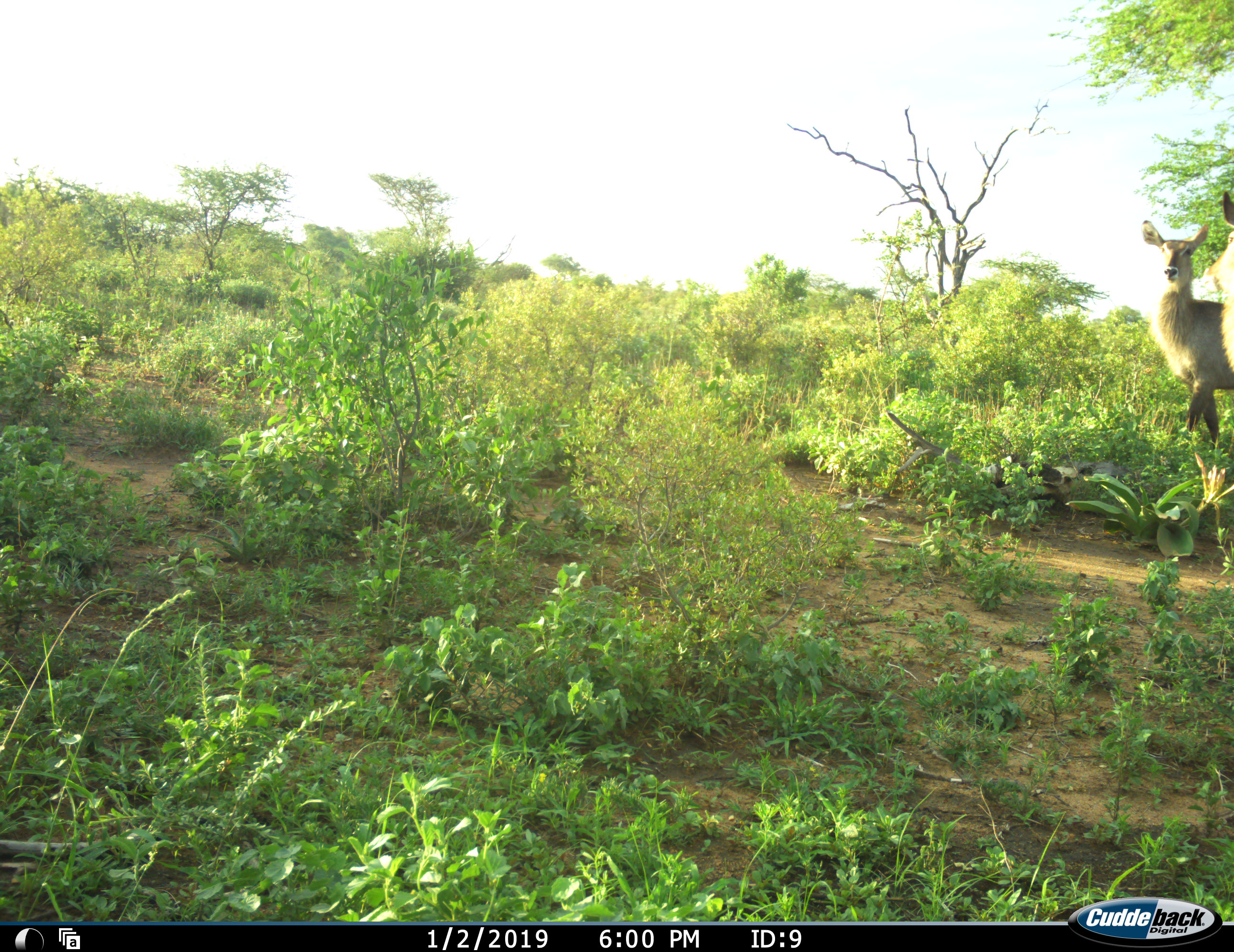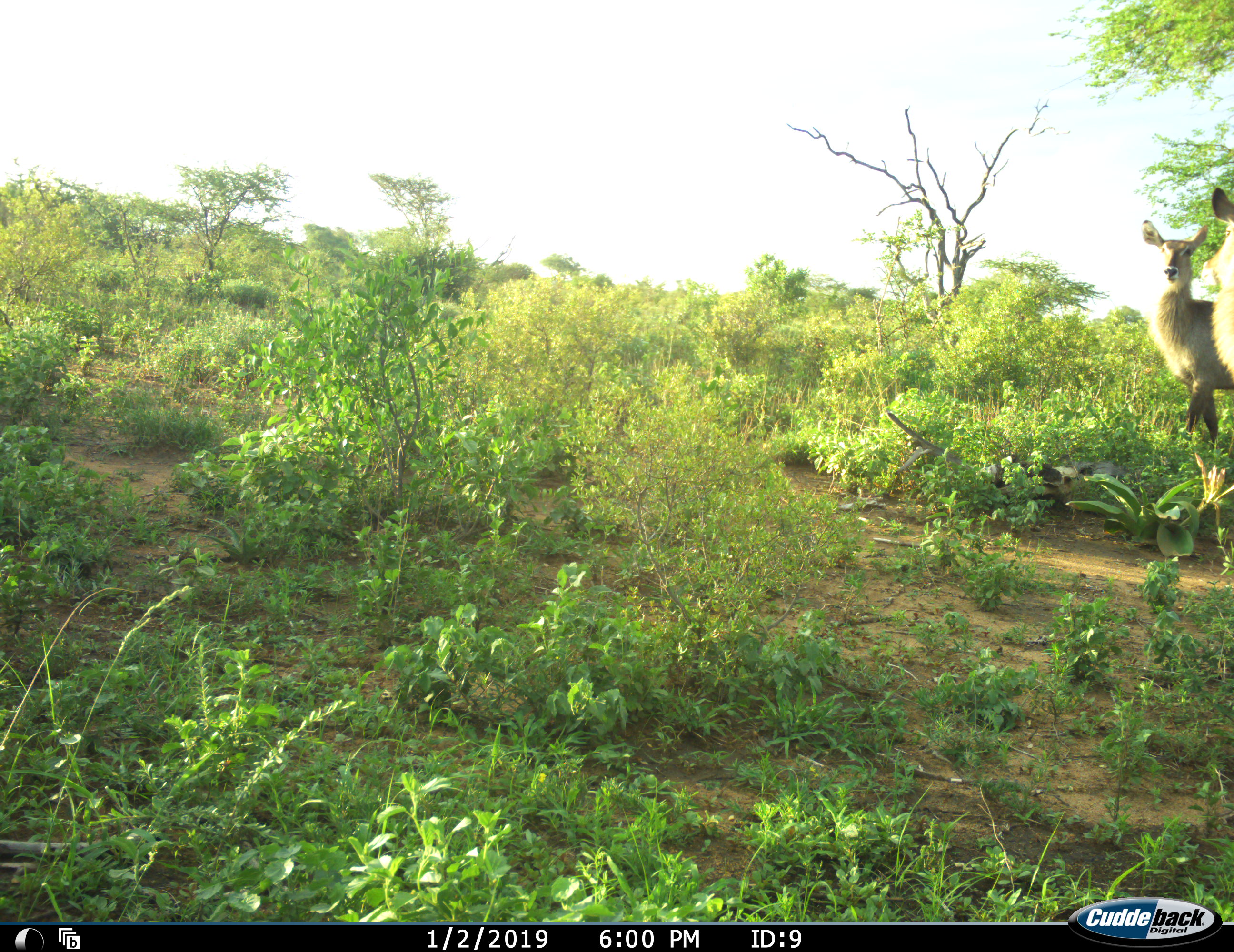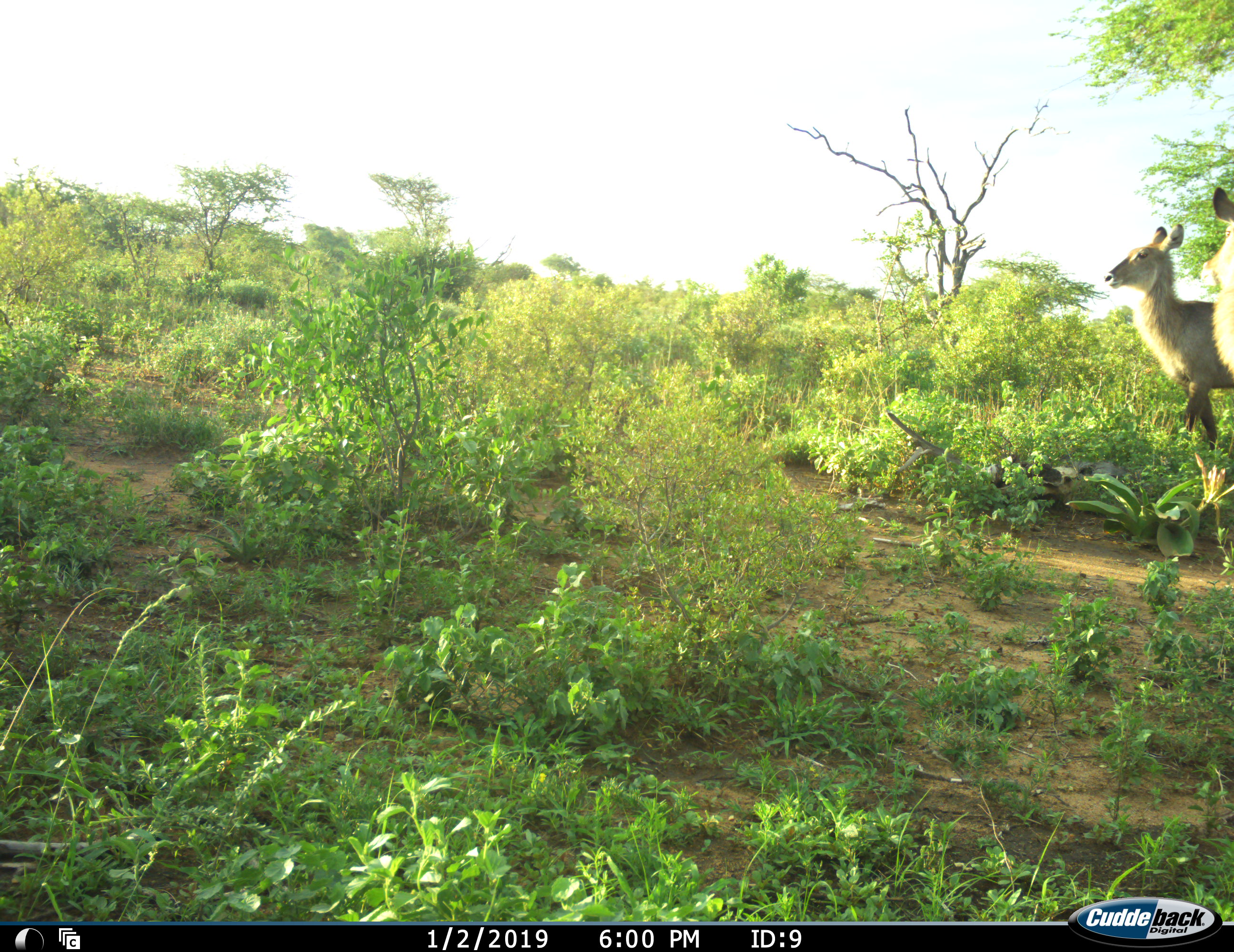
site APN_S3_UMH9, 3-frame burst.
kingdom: Animalia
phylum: Chordata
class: Mammalia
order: Artiodactyla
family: Bovidae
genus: Kobus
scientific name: Kobus ellipsiprymnus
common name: waterbuck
Waterbuck (Kobus ellipsiprymnus), count 2. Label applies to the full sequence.